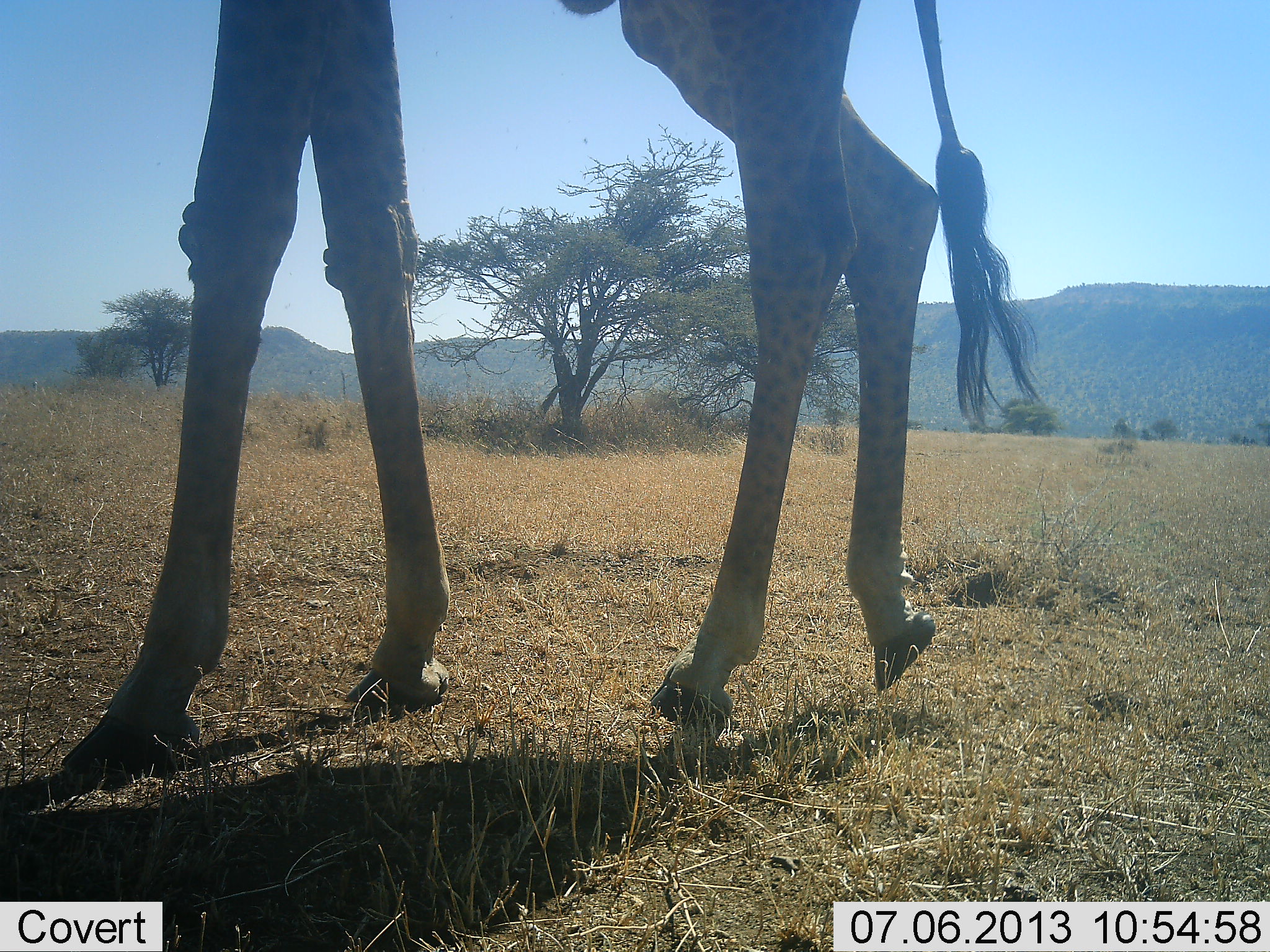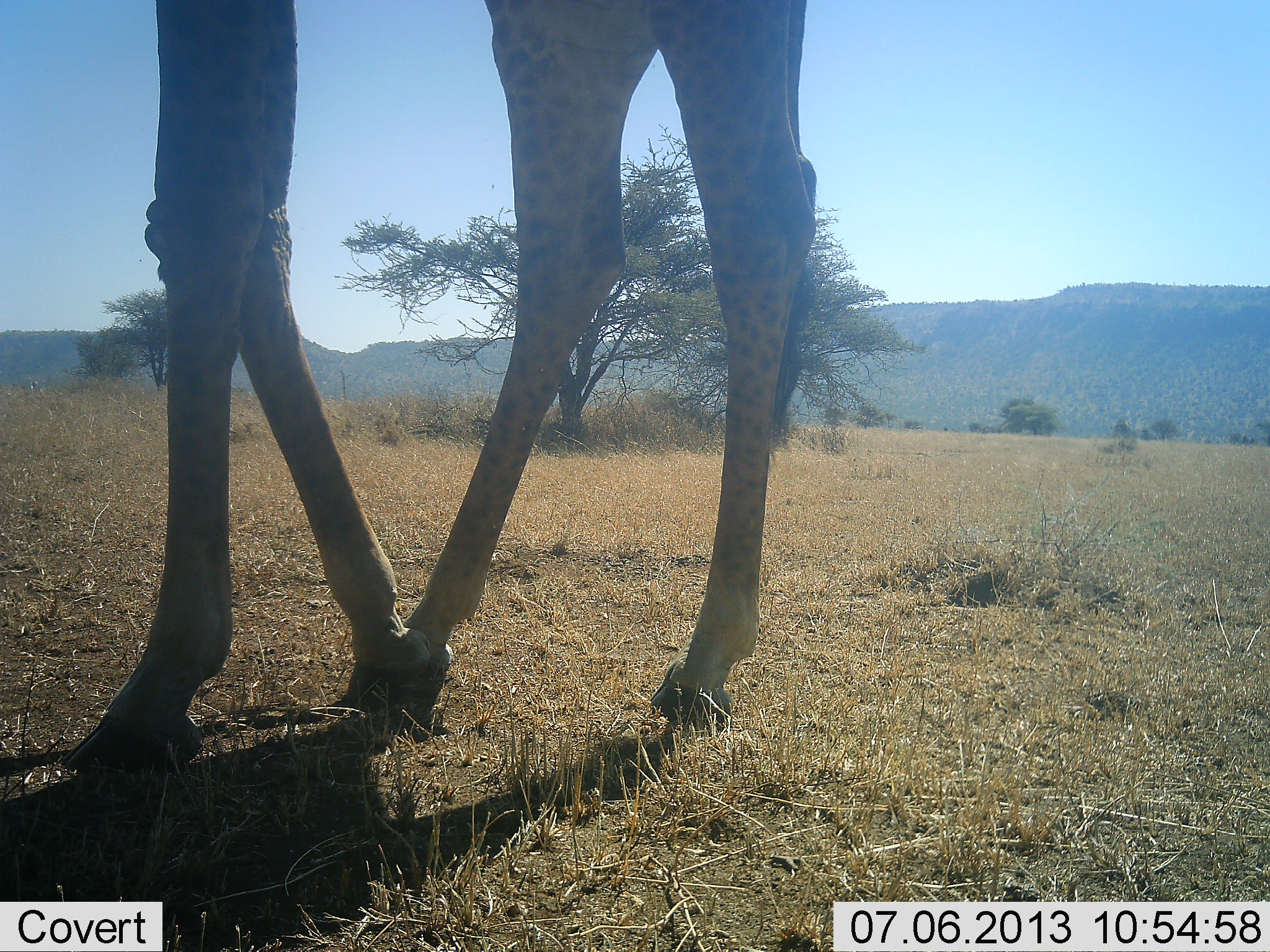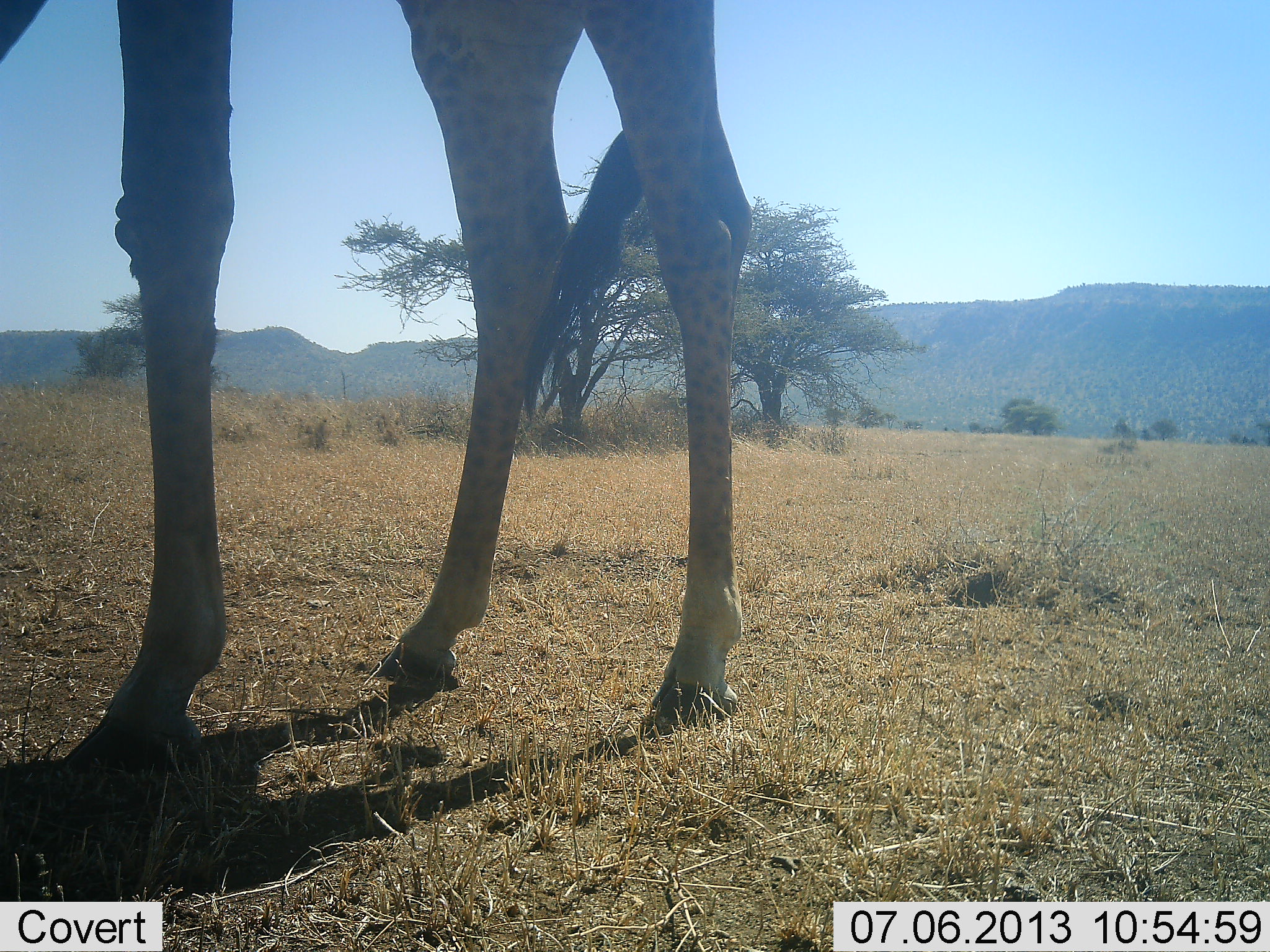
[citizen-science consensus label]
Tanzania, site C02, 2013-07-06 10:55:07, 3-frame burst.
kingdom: Animalia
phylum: Chordata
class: Mammalia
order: Artiodactyla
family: Giraffidae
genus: Giraffa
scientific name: Giraffa camelopardalis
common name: giraffe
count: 1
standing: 25%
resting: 0%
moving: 71%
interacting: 0%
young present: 0%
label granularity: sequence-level